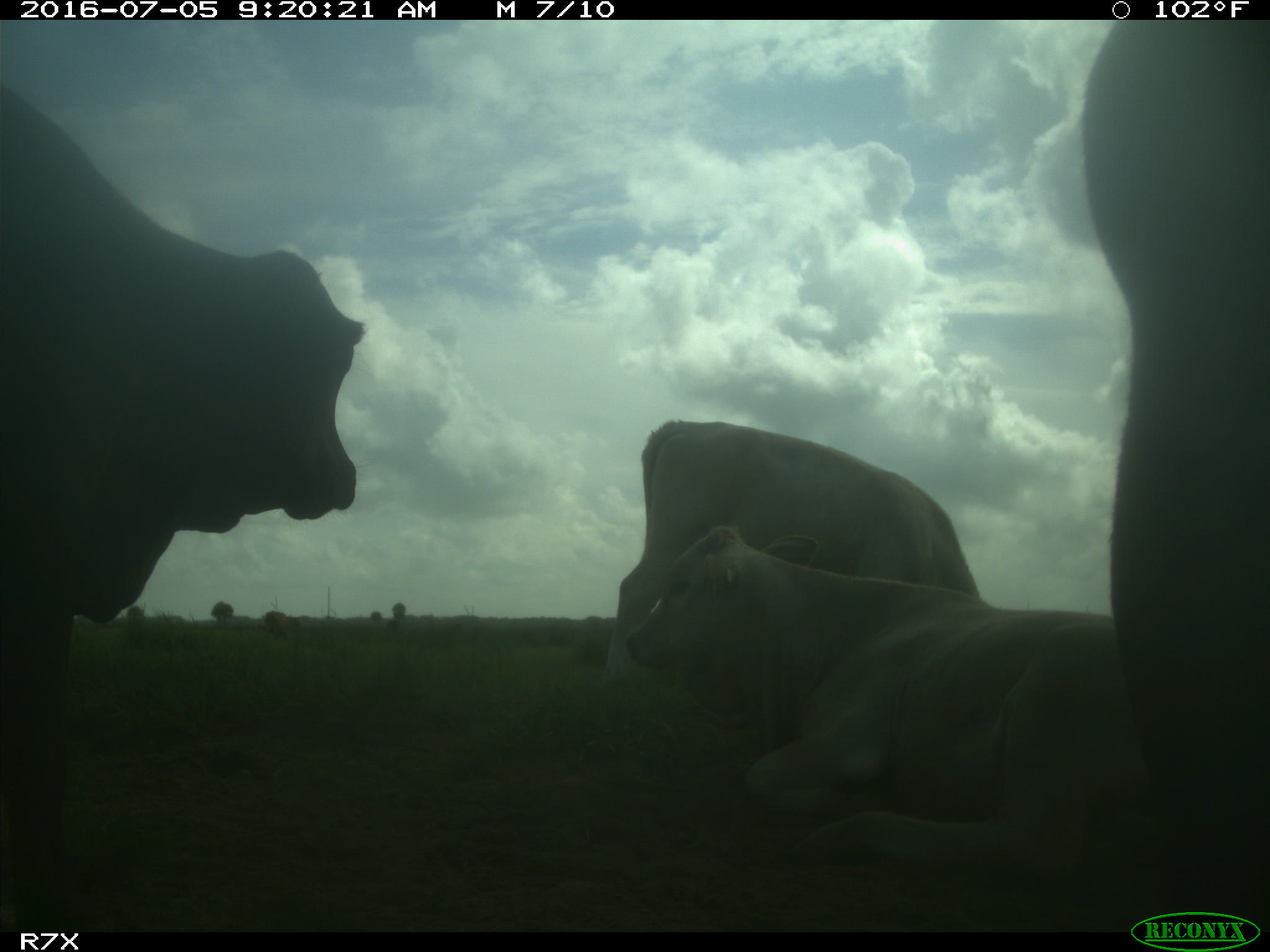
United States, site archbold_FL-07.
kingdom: Animalia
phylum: Chordata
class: Mammalia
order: Artiodactyla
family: Bovidae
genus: Bos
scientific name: Bos taurus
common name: domestic cow